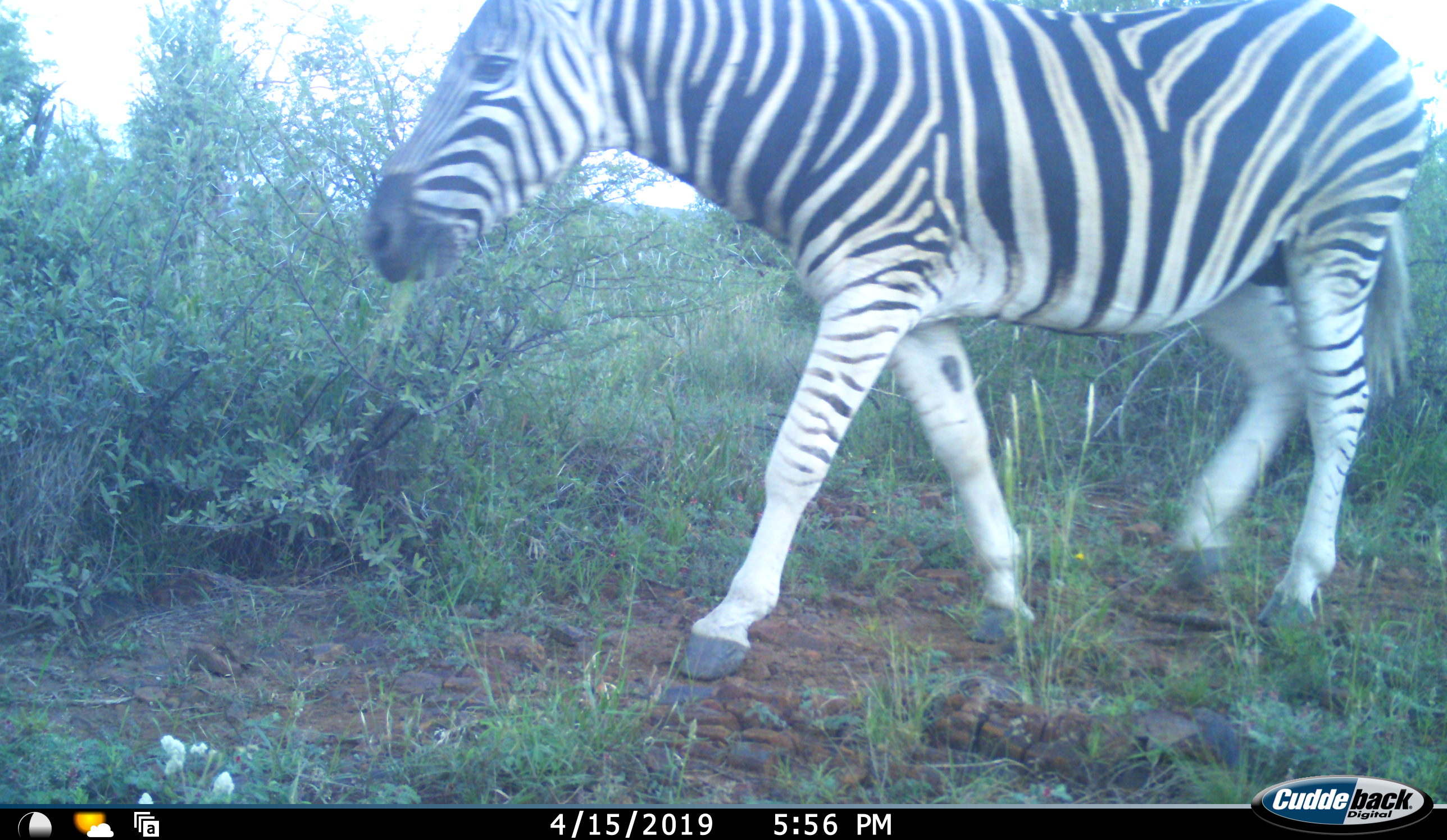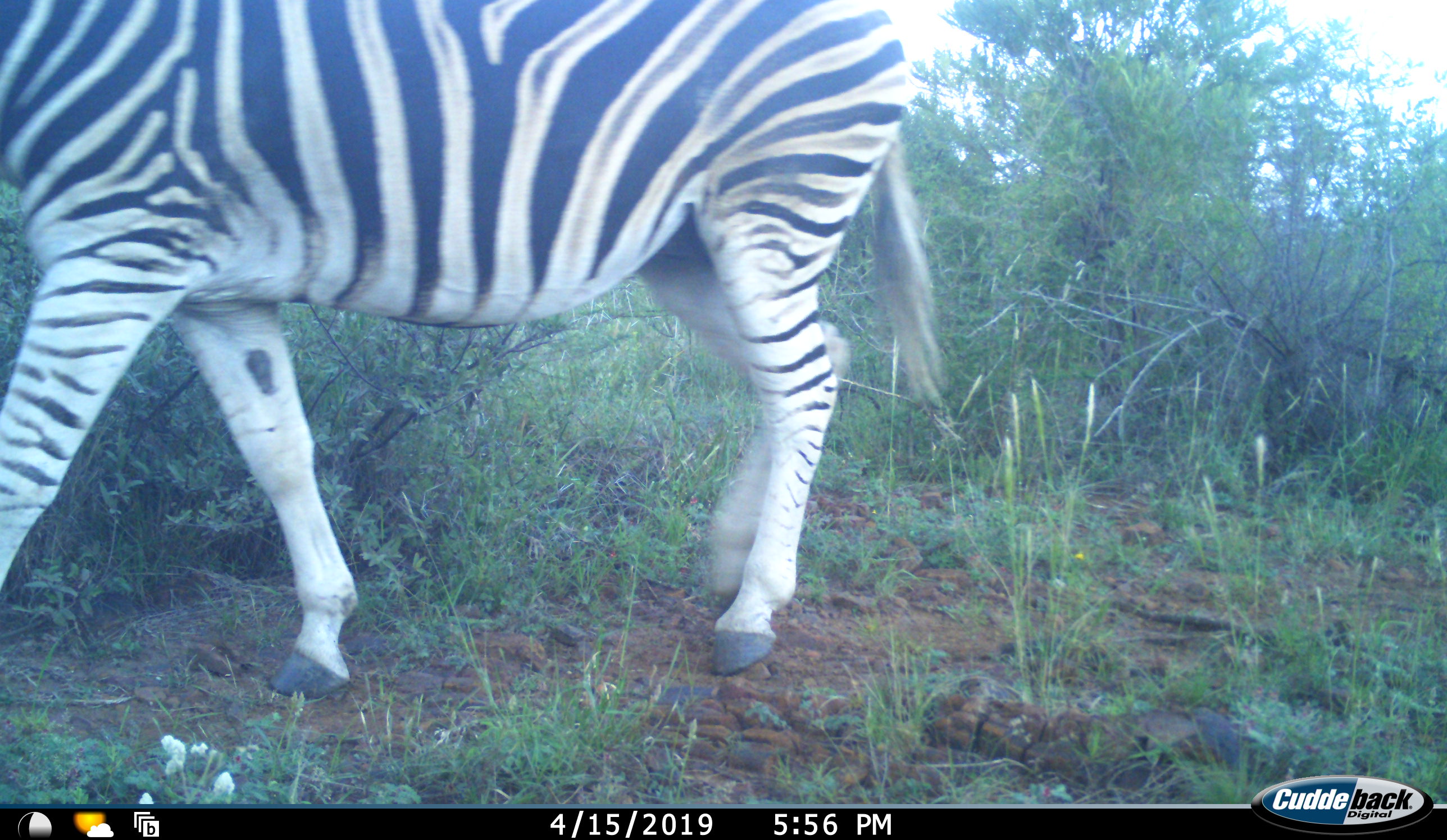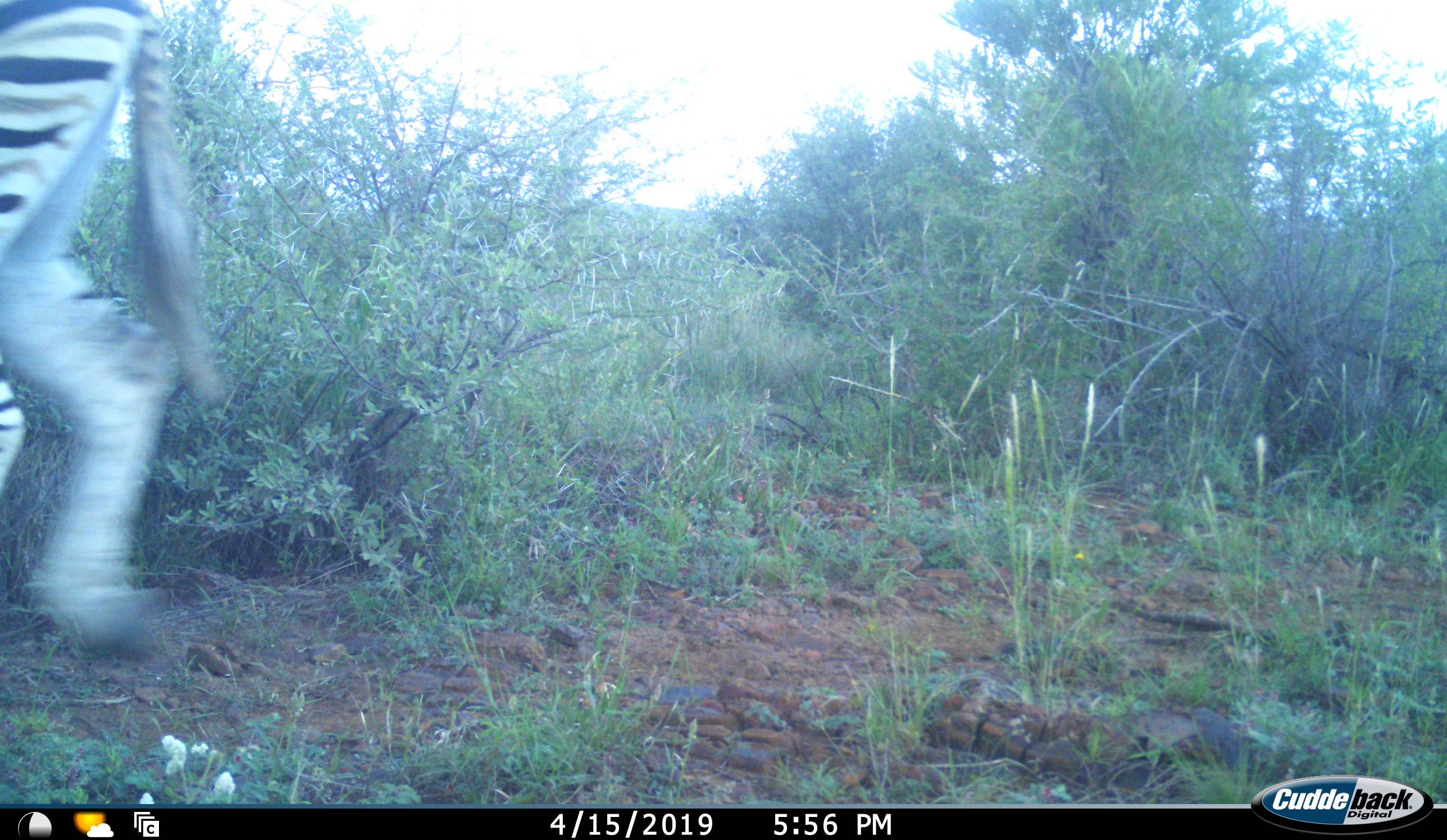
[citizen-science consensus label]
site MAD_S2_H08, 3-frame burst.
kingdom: Animalia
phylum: Chordata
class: Mammalia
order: Perissodactyla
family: Equidae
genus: Equus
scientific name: Equus quagga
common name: plains zebra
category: zebraplains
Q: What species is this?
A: Zebraplains (plains zebra) (Equus quagga).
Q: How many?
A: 1.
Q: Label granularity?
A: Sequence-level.